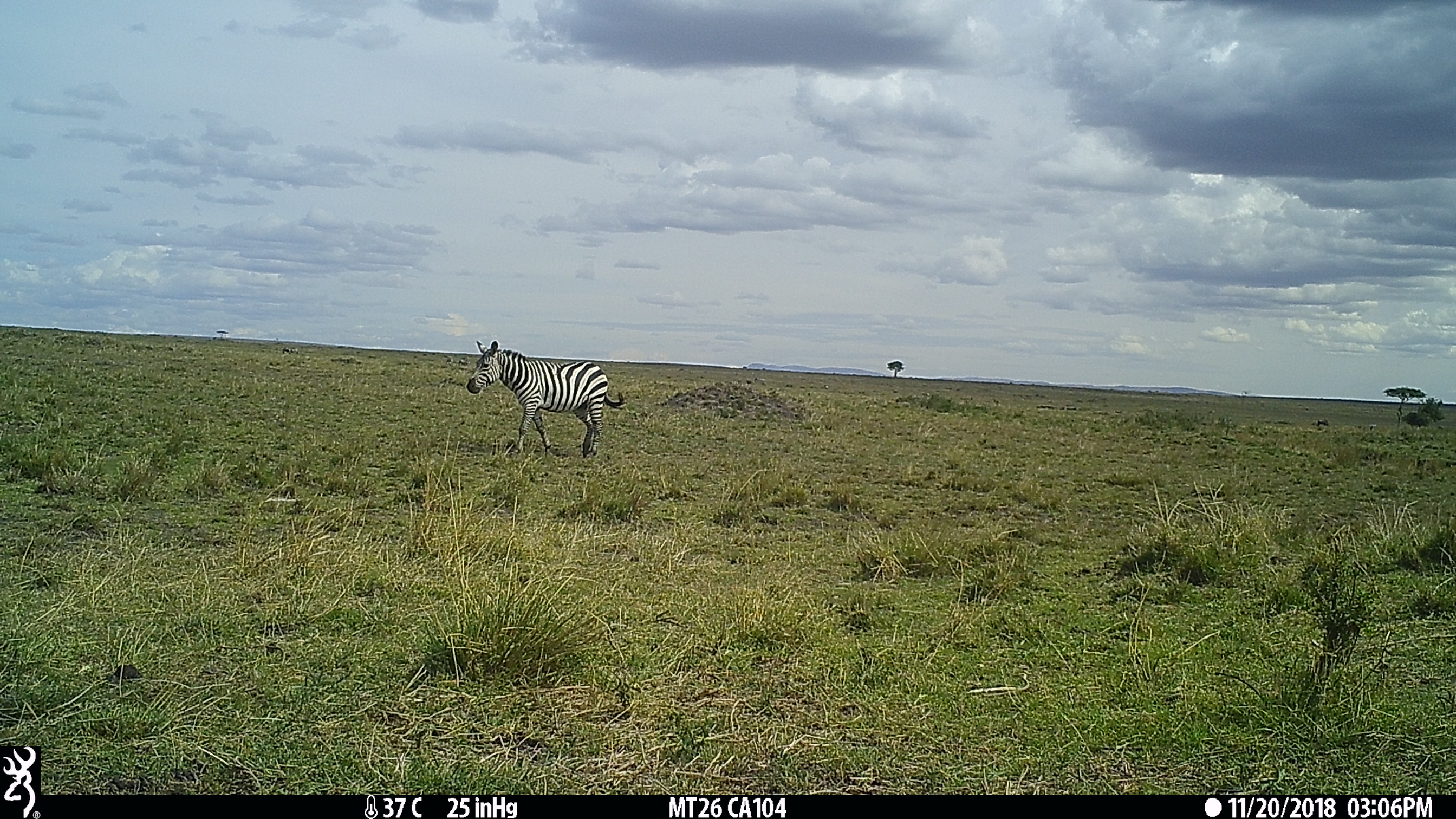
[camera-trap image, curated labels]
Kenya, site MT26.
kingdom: Animalia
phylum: Chordata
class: Mammalia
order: Perissodactyla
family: Equidae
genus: Equus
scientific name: Equus quagga burchellii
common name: burchell's zebra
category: zebra